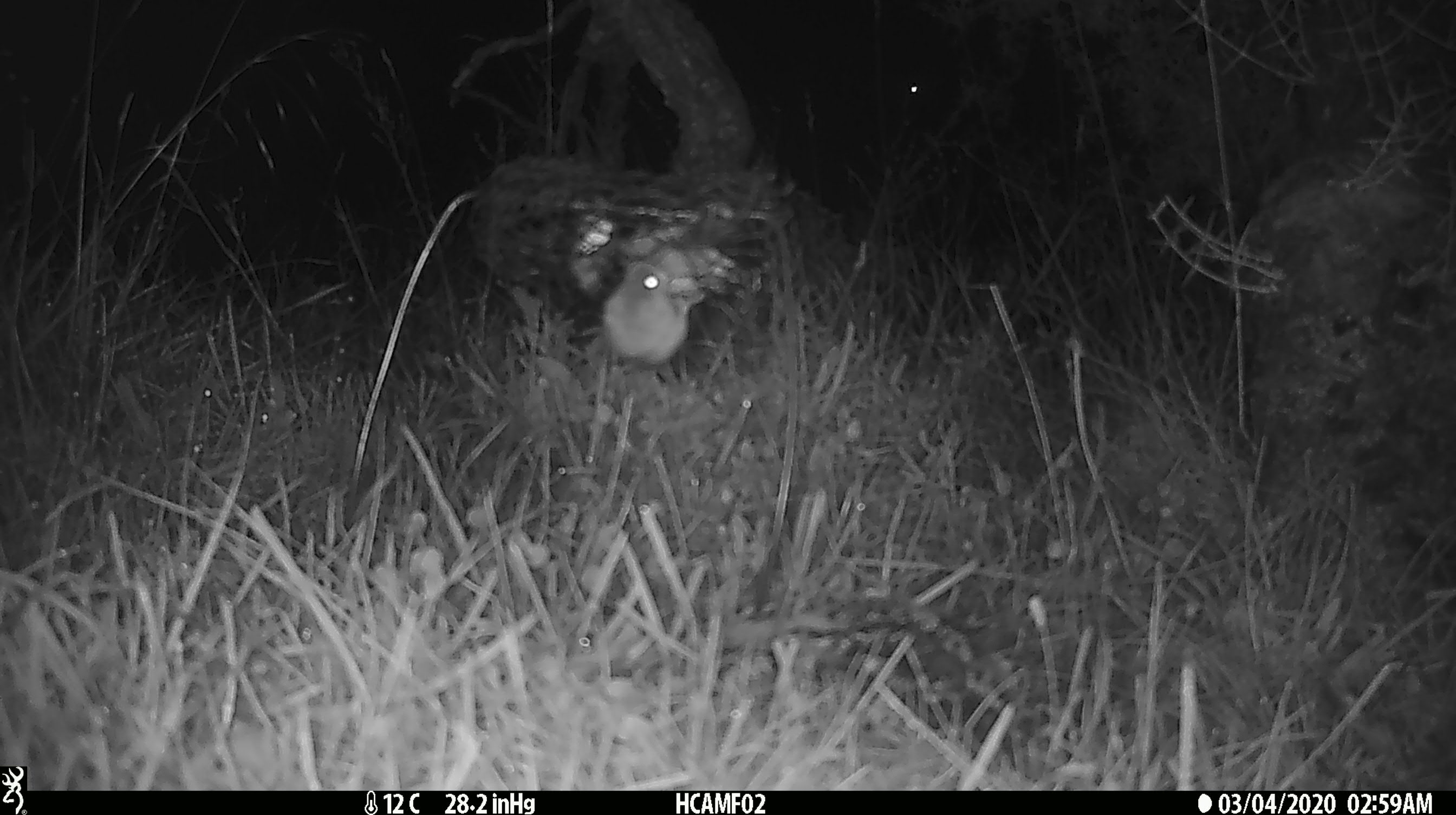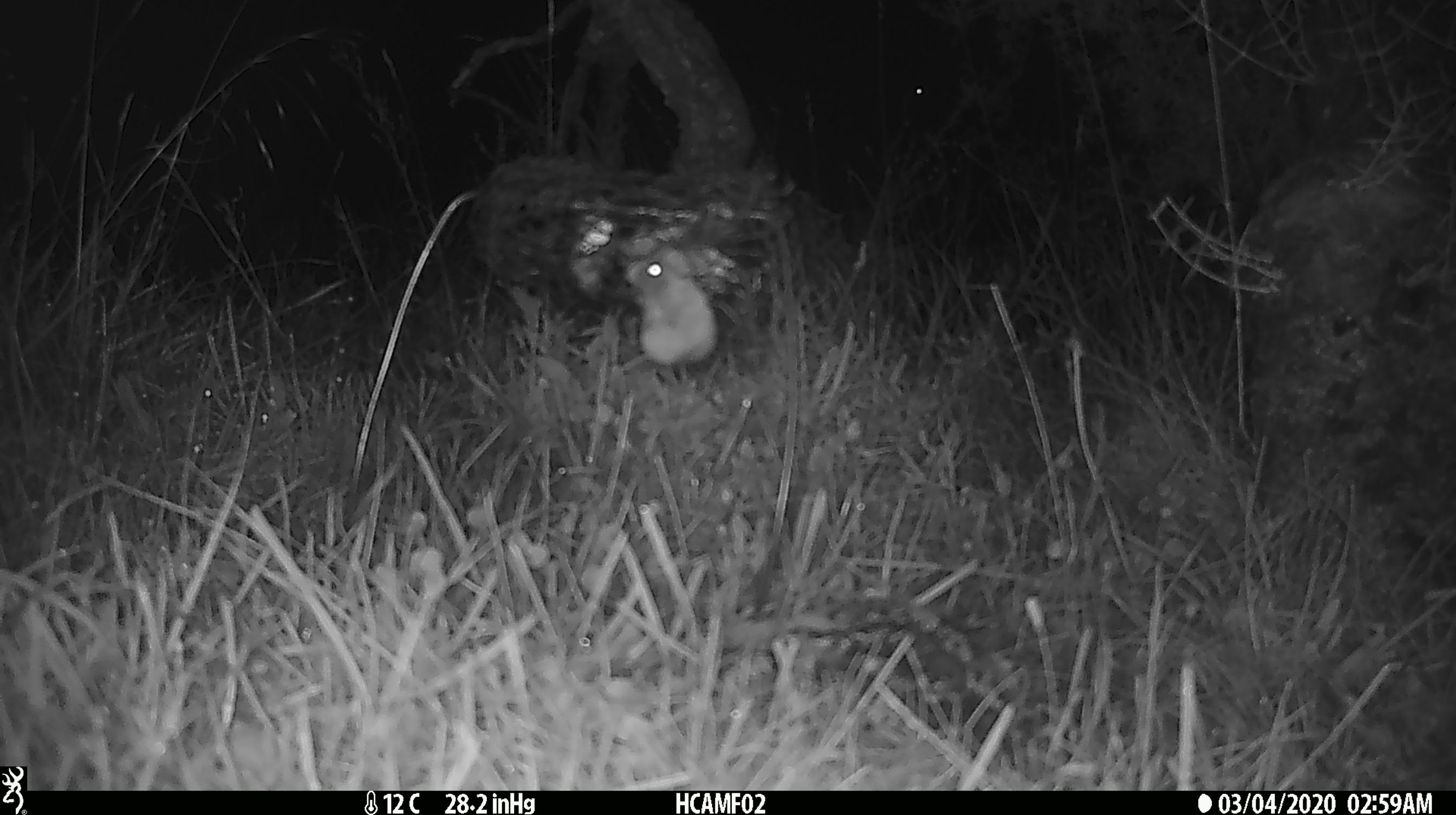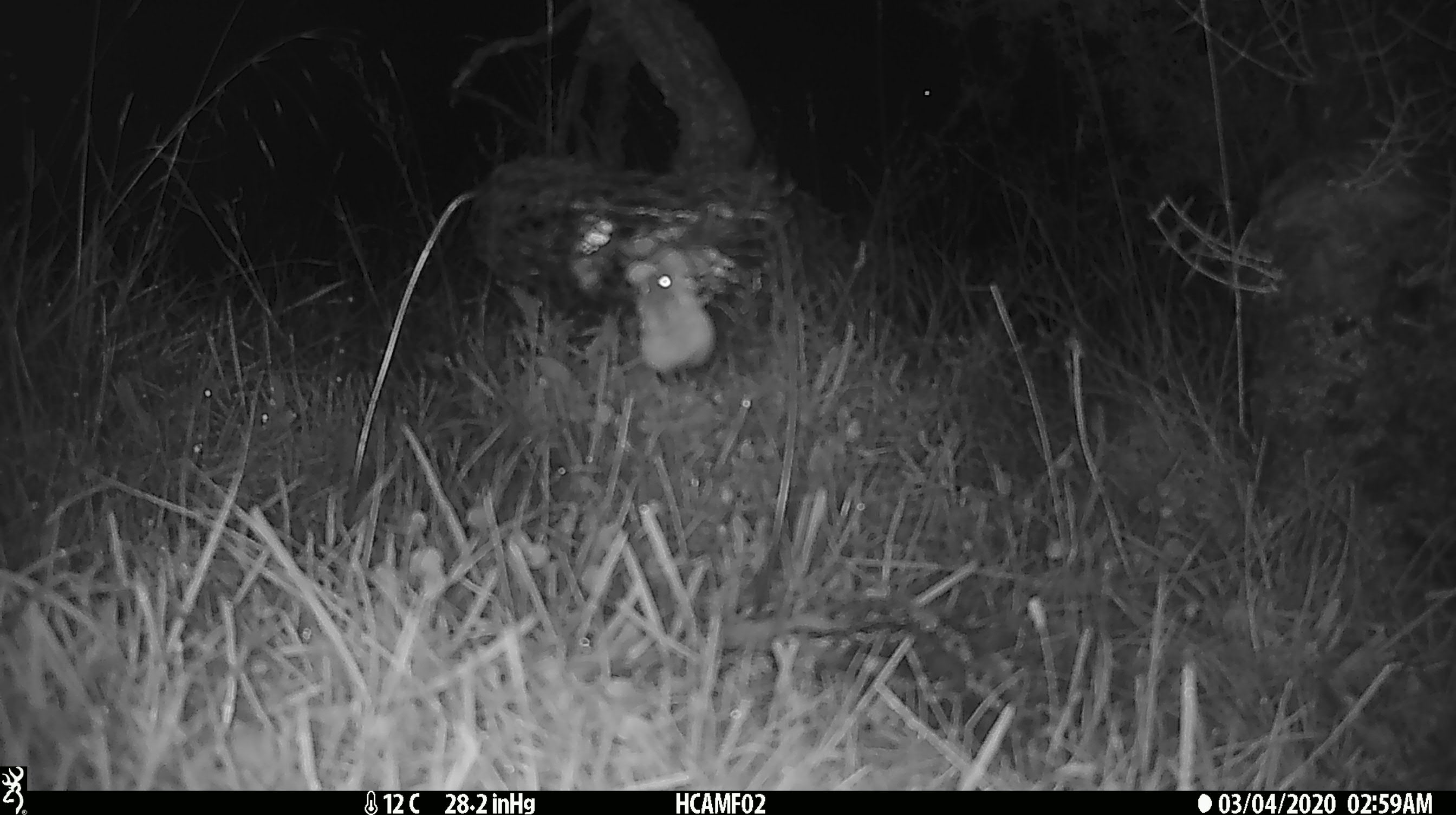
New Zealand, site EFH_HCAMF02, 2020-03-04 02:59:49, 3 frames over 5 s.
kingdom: Animalia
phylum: Chordata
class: Mammalia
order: Rodentia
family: Muridae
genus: Mus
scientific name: Mus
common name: mouse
Mouse (Mus).